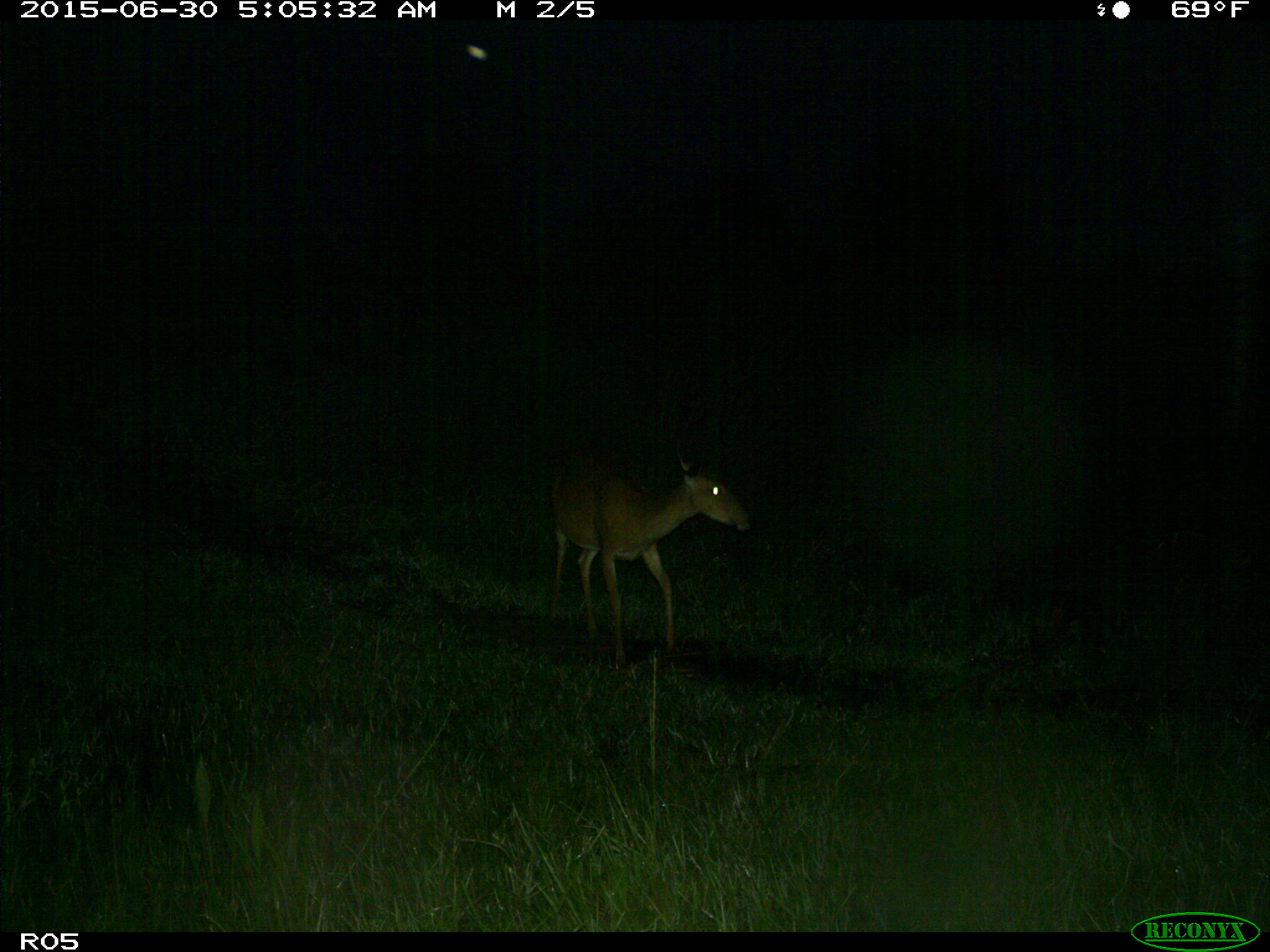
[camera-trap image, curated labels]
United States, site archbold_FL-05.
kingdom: Animalia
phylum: Chordata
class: Mammalia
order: Artiodactyla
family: Cervidae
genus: Odocoileus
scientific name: Odocoileus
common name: deer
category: unidentified deer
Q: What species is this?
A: Unidentified deer (deer) (Odocoileus).